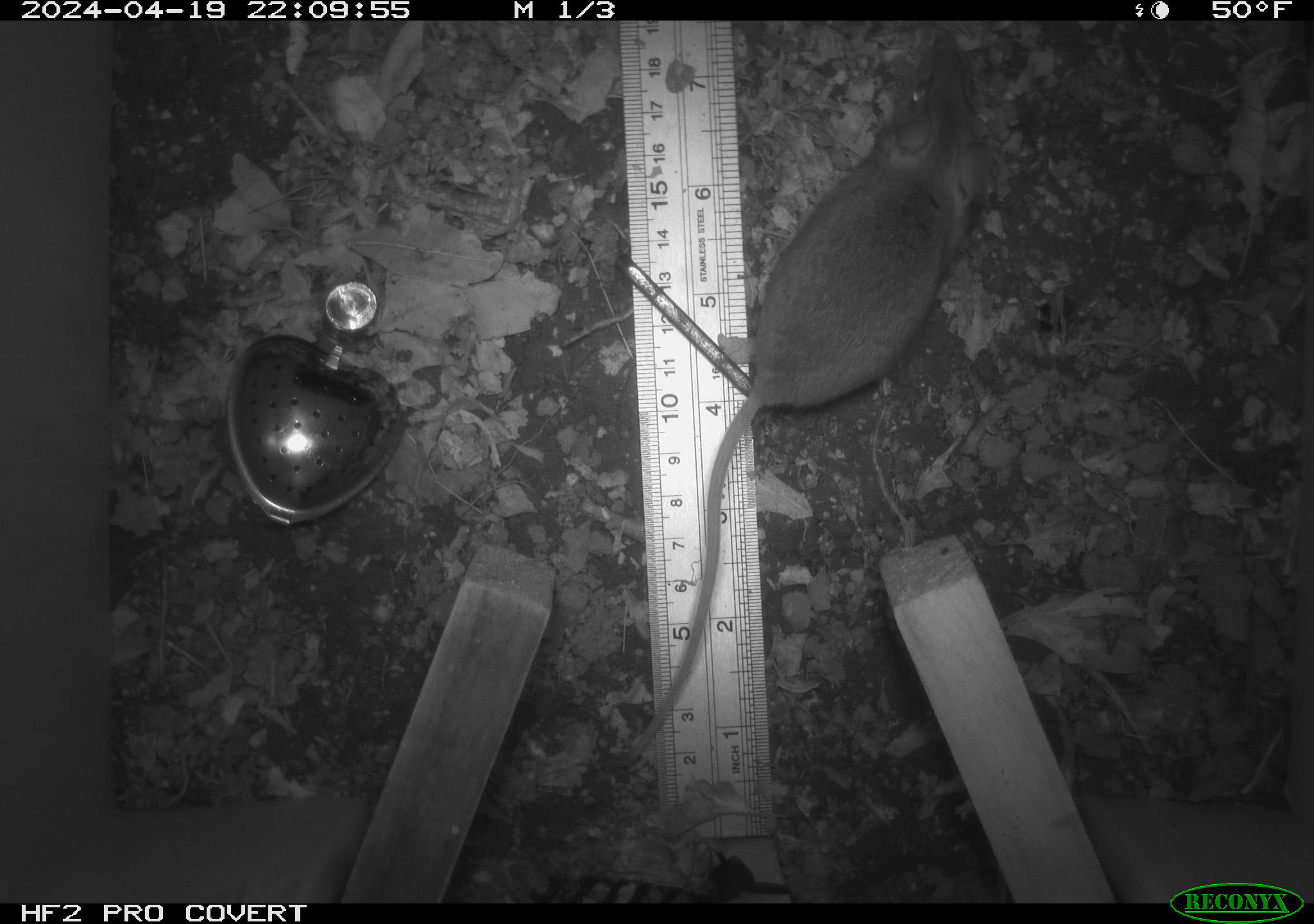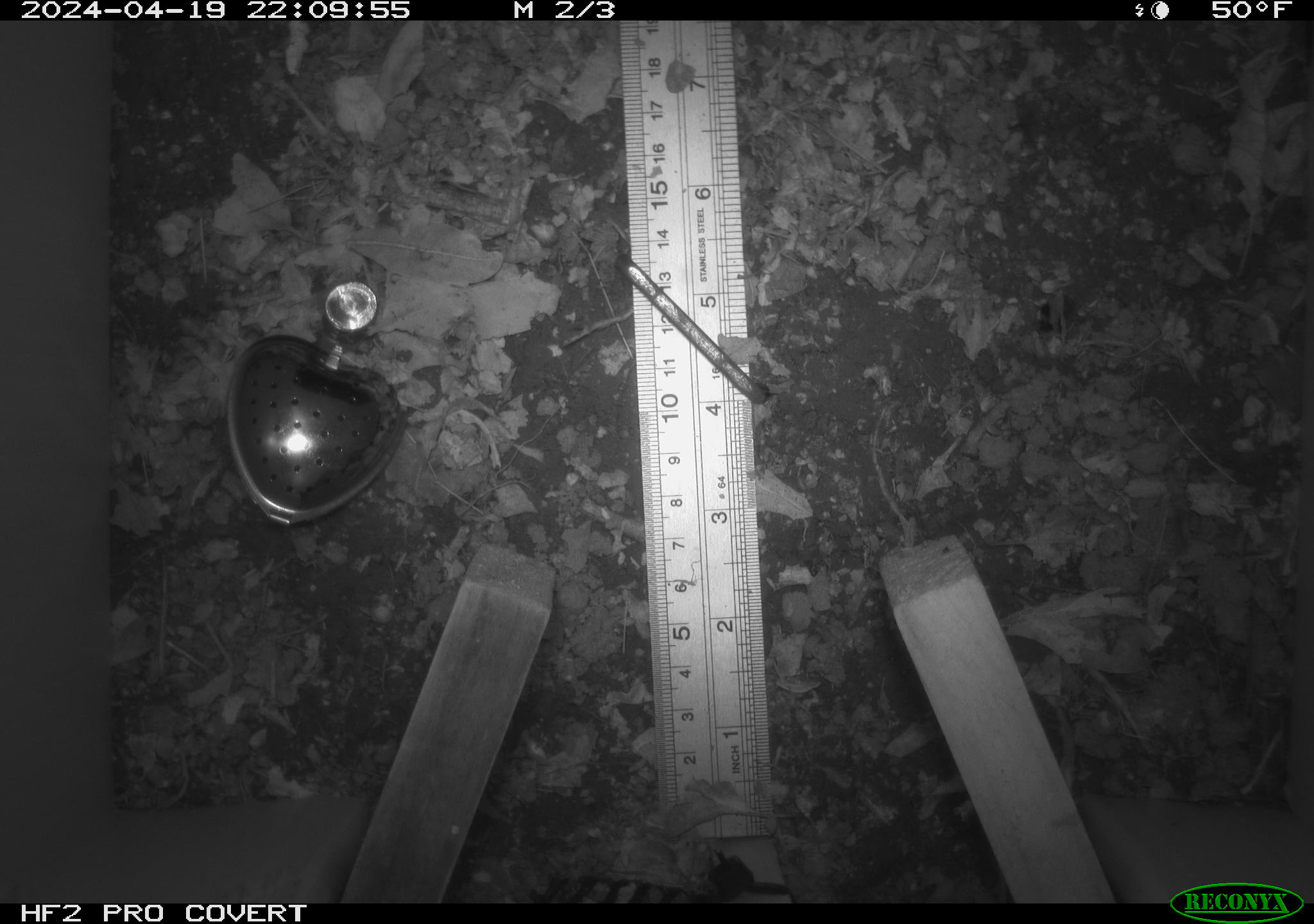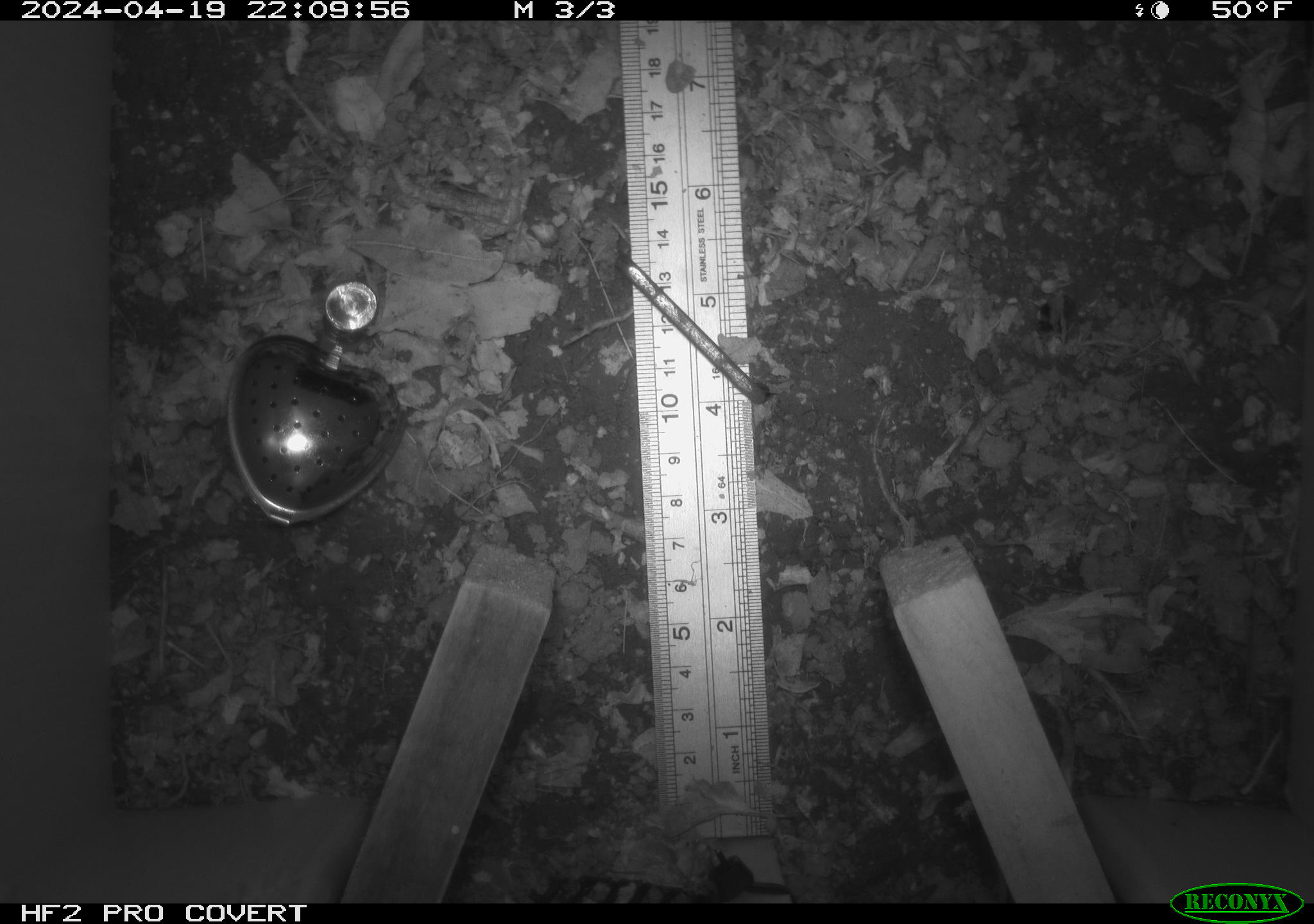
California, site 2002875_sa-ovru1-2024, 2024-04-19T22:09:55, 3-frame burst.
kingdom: Animalia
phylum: Chordata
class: Mammalia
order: Rodentia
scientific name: Rodentia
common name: rodent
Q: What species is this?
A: Rodent (Rodentia).